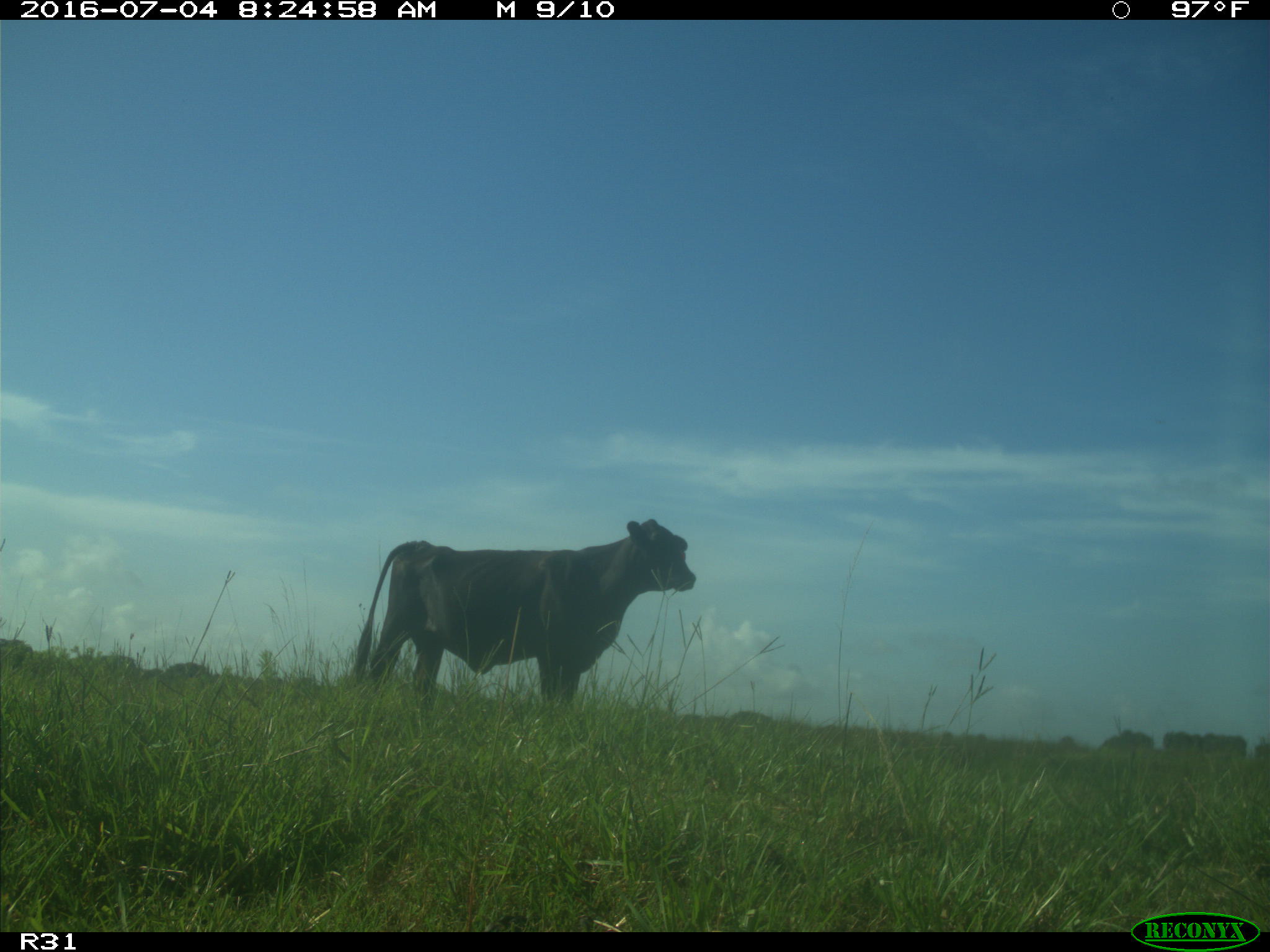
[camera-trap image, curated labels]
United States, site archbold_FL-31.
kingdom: Animalia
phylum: Chordata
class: Mammalia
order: Artiodactyla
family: Bovidae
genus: Bos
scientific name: Bos taurus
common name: domestic cow